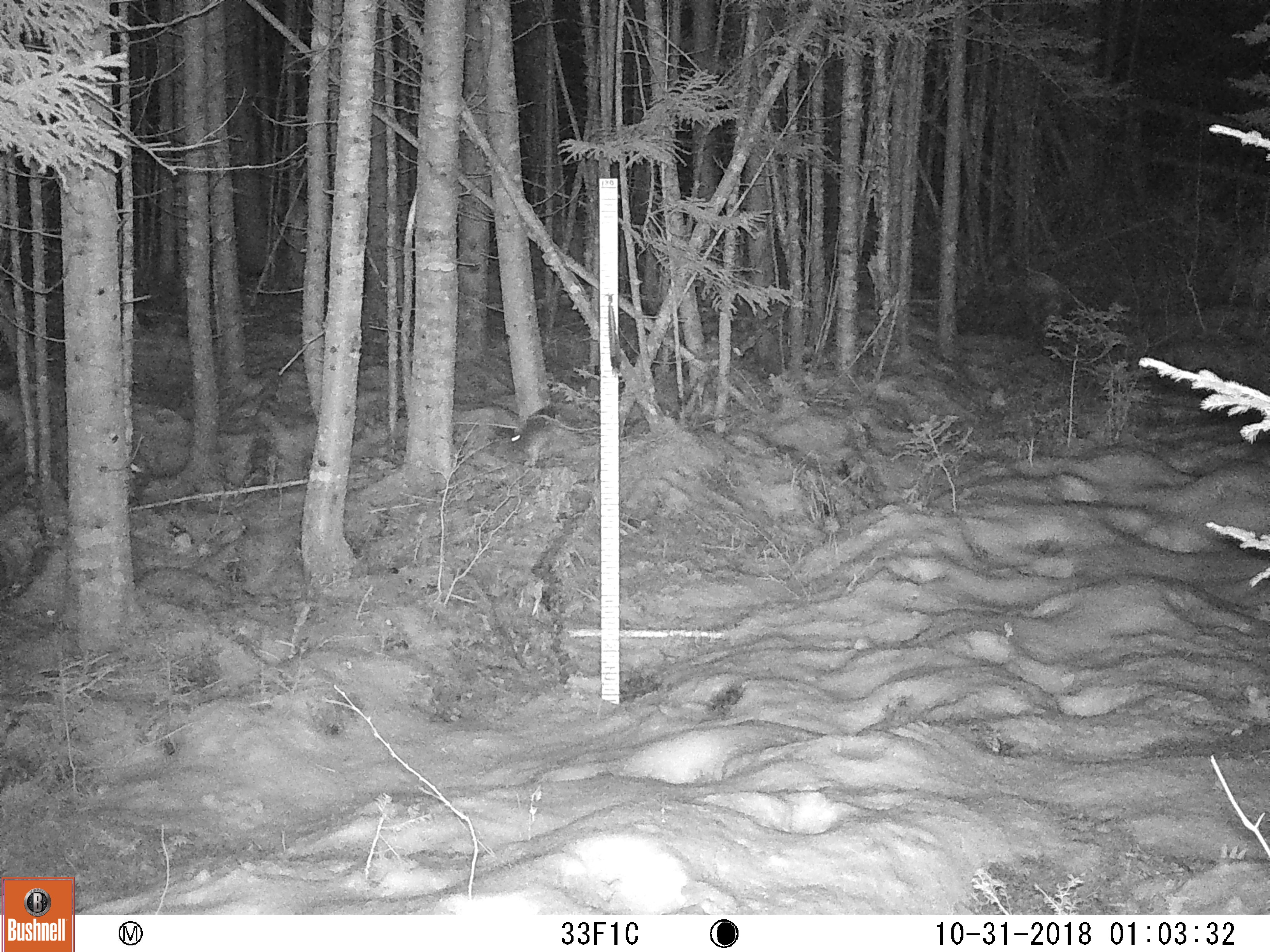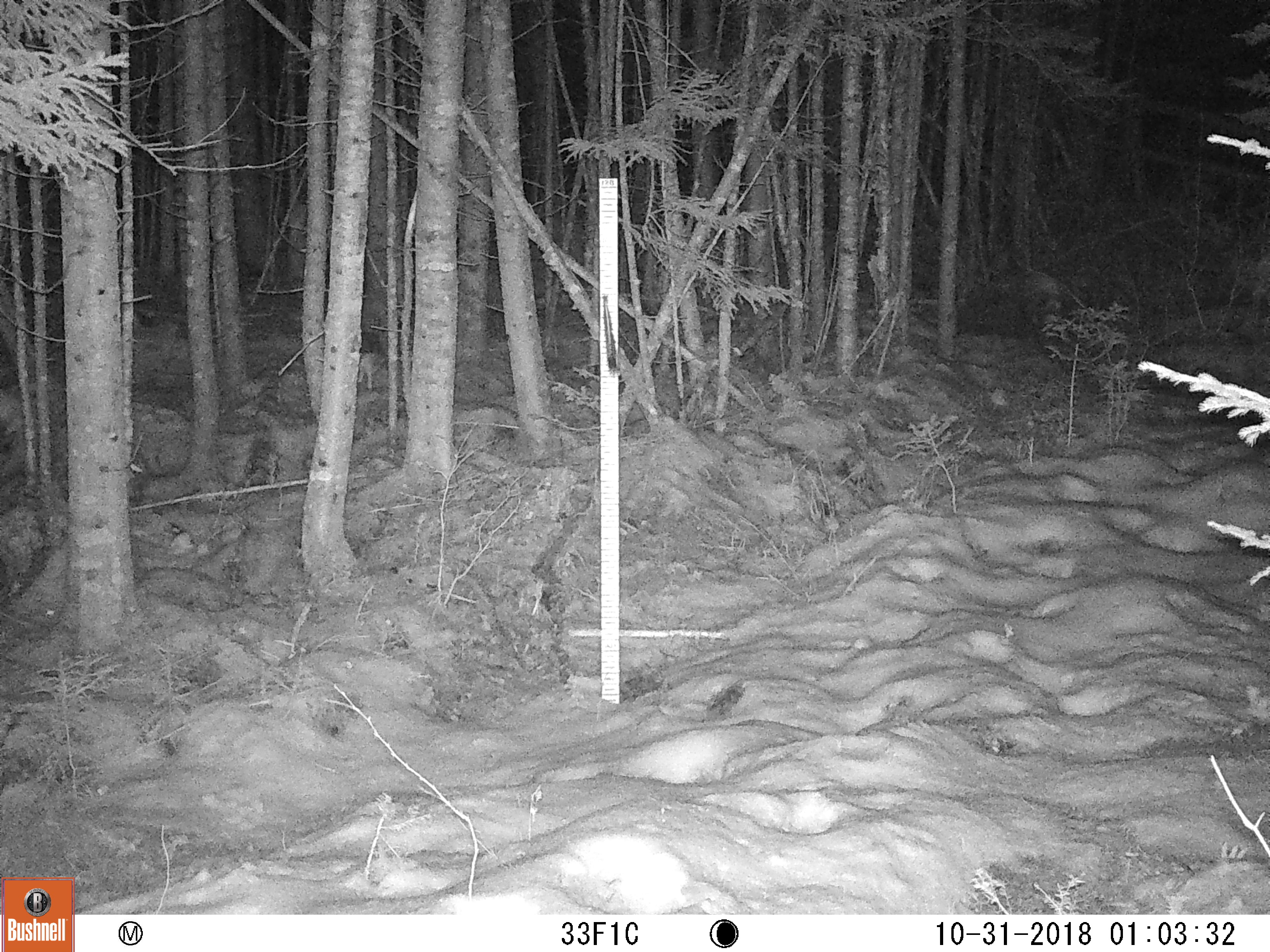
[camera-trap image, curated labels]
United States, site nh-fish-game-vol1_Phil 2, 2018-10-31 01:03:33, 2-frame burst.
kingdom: Animalia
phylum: Chordata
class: Mammalia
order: Lagomorpha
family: Leporidae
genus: Lepus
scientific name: Lepus americanus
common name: snowshoe hare